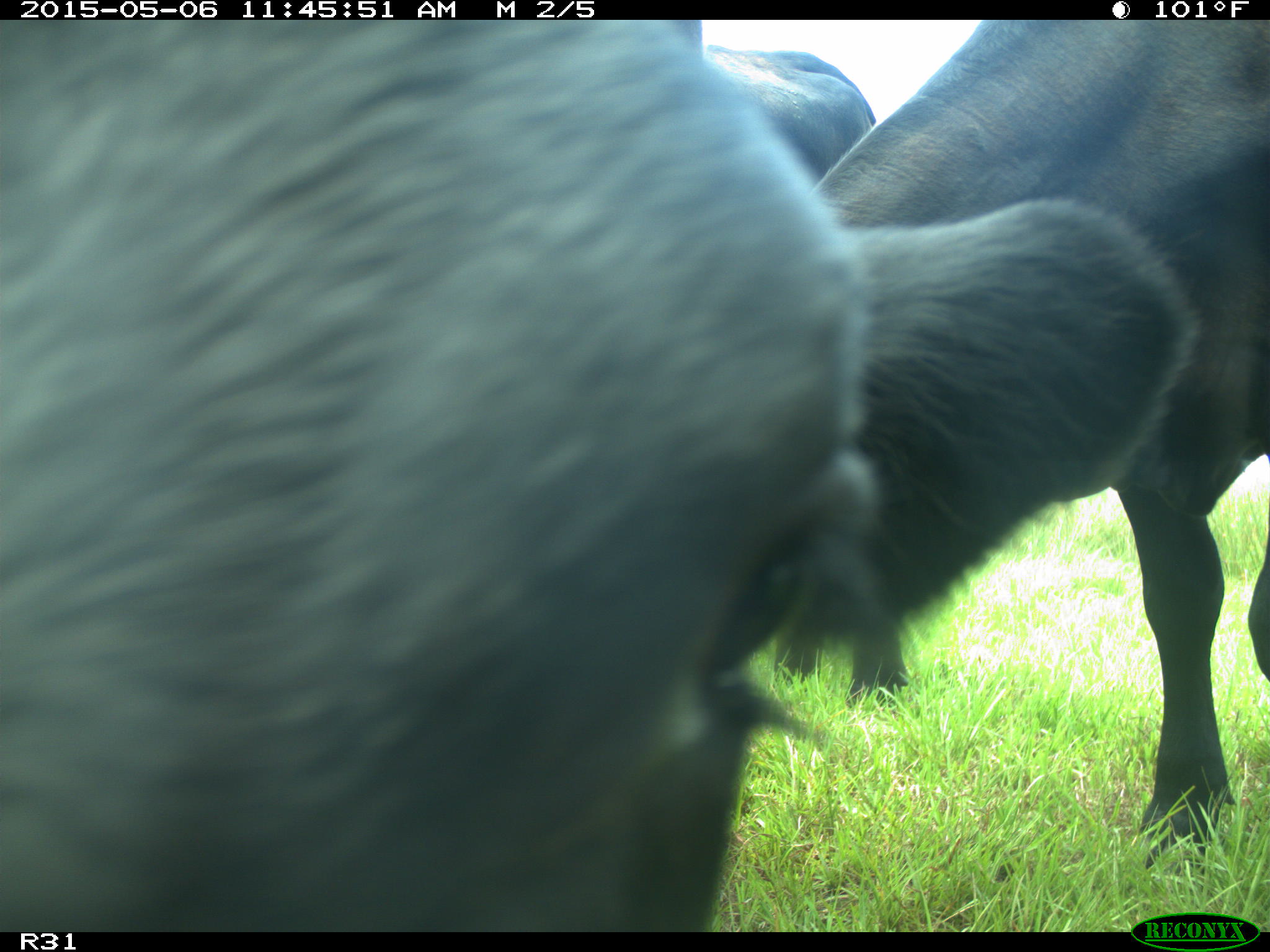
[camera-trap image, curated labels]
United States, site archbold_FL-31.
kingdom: Animalia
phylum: Chordata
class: Mammalia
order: Artiodactyla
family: Bovidae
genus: Bos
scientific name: Bos taurus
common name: domestic cow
Bos taurus (domestic cow).